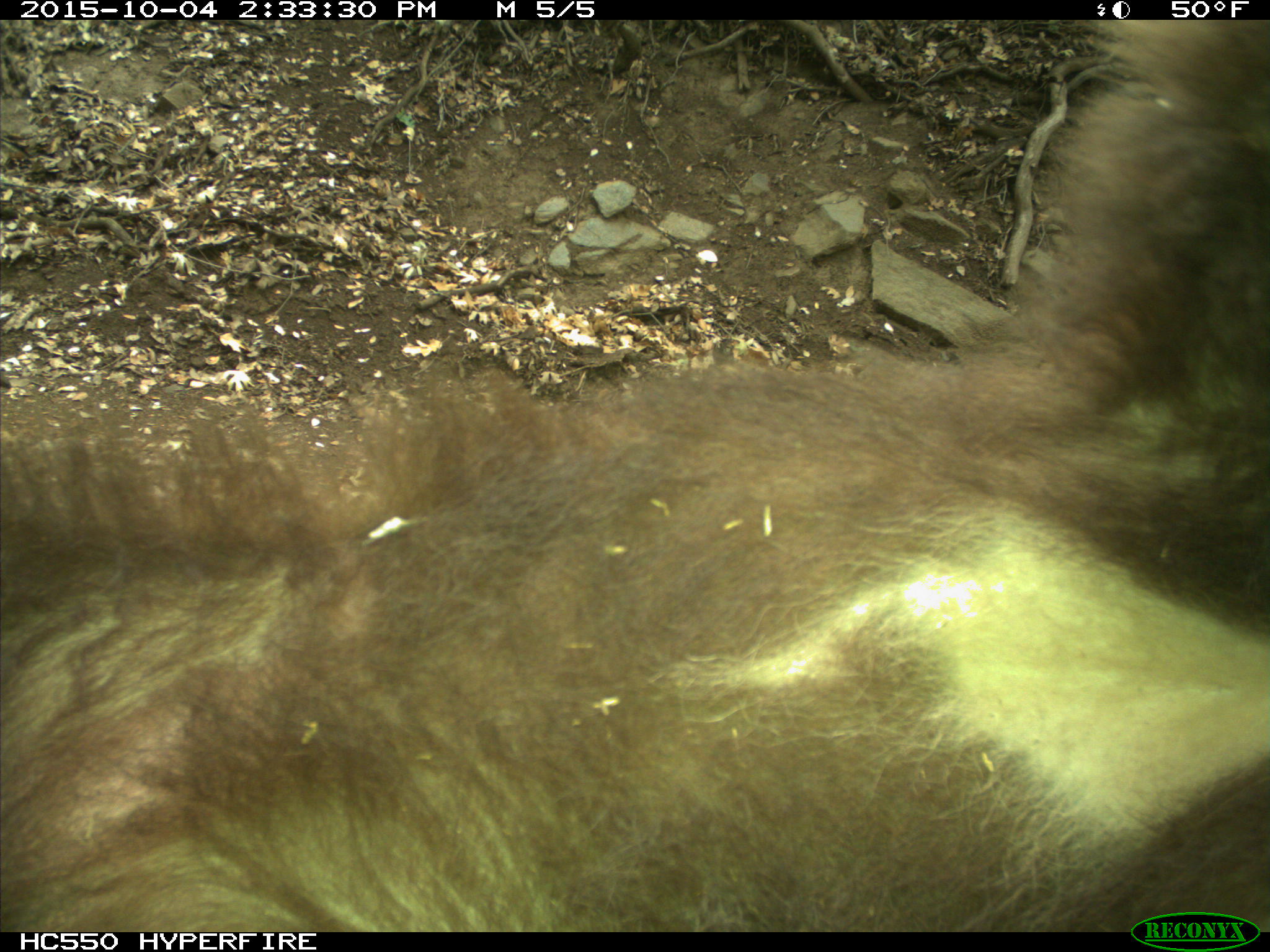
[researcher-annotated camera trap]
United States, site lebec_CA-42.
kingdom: Animalia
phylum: Chordata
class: Mammalia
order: Carnivora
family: Ursidae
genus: Ursus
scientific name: Ursus americanus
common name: american black bear